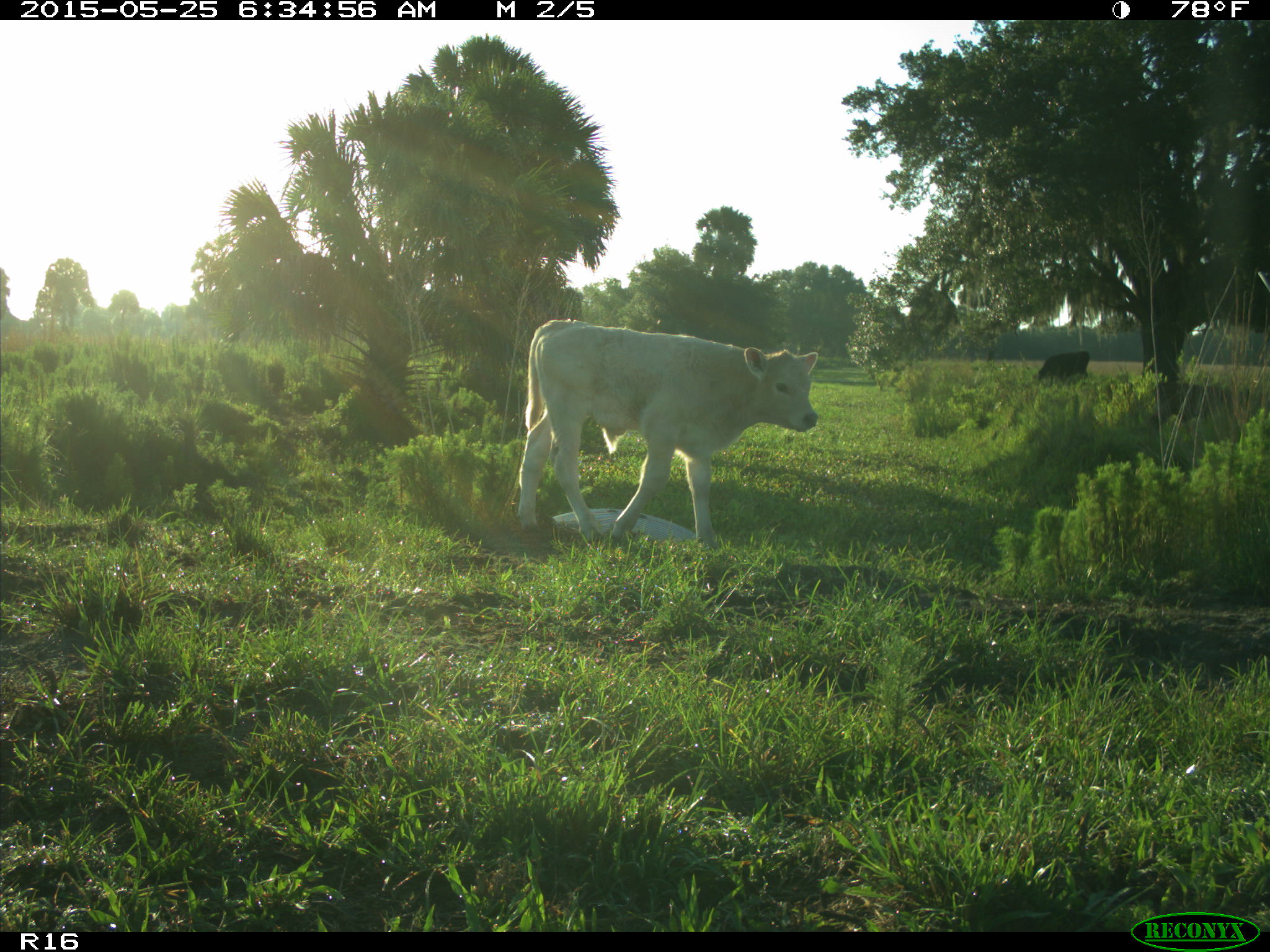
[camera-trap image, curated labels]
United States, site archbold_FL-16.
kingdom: Animalia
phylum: Chordata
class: Mammalia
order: Artiodactyla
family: Bovidae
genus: Bos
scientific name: Bos taurus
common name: domestic cow